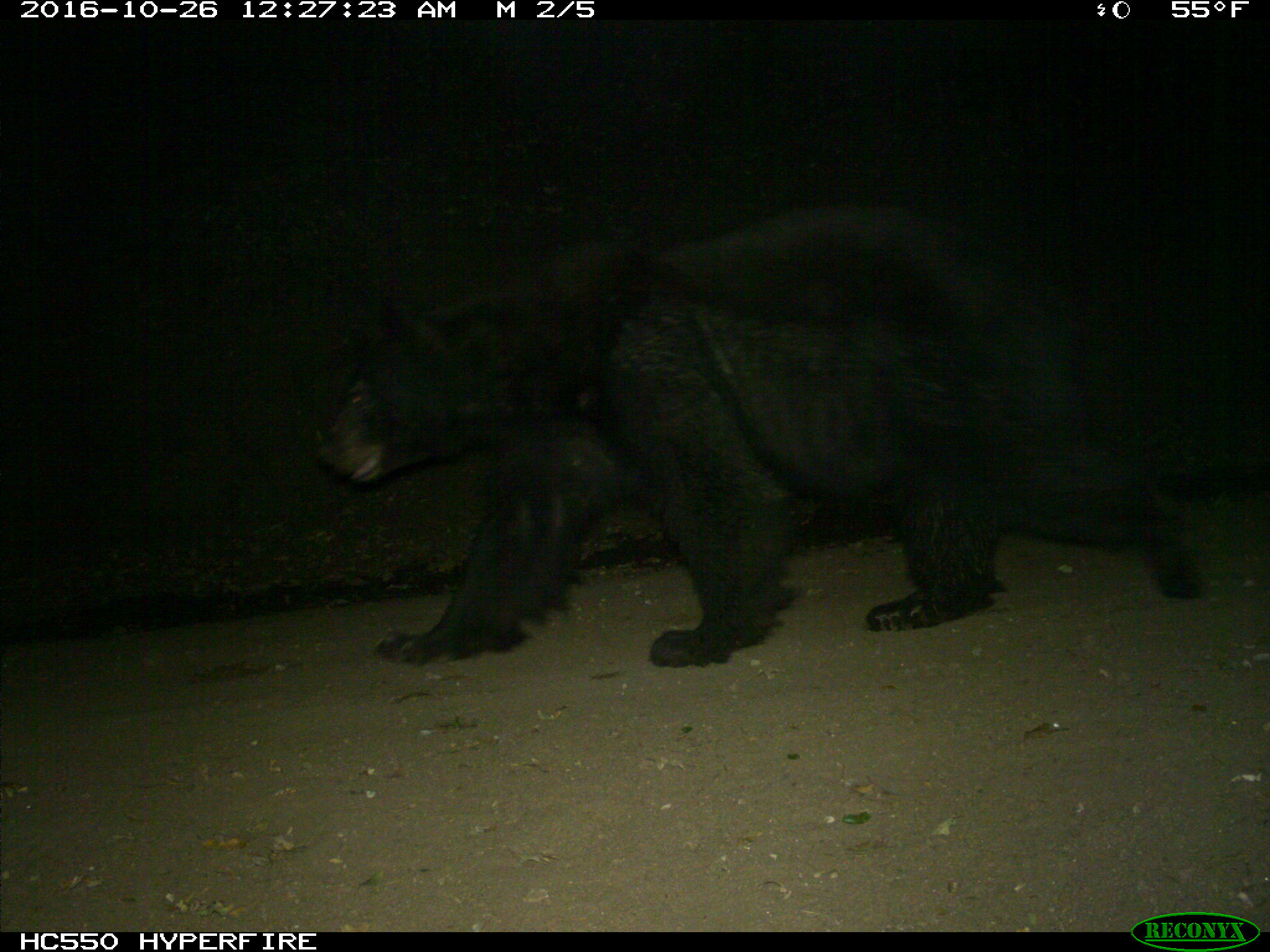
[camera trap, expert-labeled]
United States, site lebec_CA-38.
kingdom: Animalia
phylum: Chordata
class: Mammalia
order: Carnivora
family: Ursidae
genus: Ursus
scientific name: Ursus americanus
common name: american black bear